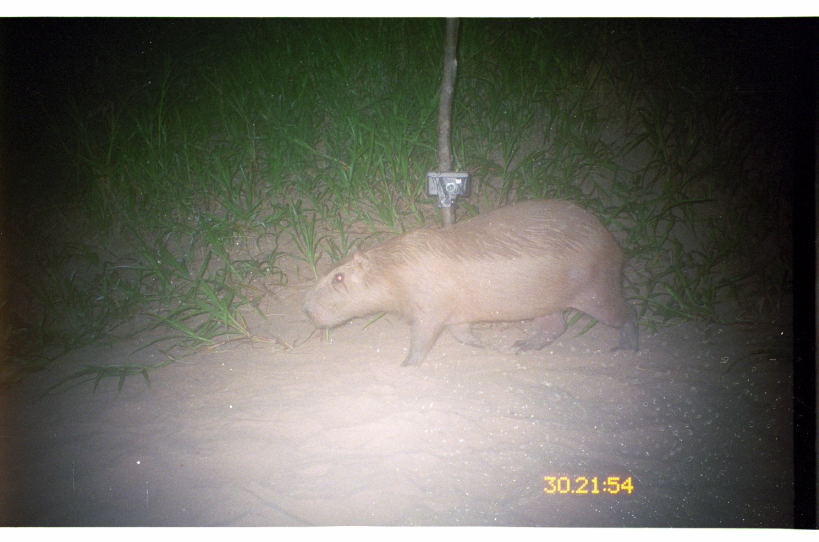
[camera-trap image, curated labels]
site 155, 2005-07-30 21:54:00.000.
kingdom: Animalia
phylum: Chordata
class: Mammalia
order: Rodentia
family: Caviidae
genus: Hydrochoerus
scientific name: Hydrochoerus hydrochaeris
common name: capybara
Hydrochoerus hydrochaeris (capybara).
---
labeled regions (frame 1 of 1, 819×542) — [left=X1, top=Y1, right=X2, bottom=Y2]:
hydrochoerus hydrochaeris: [left=301, top=198, right=641, bottom=368]